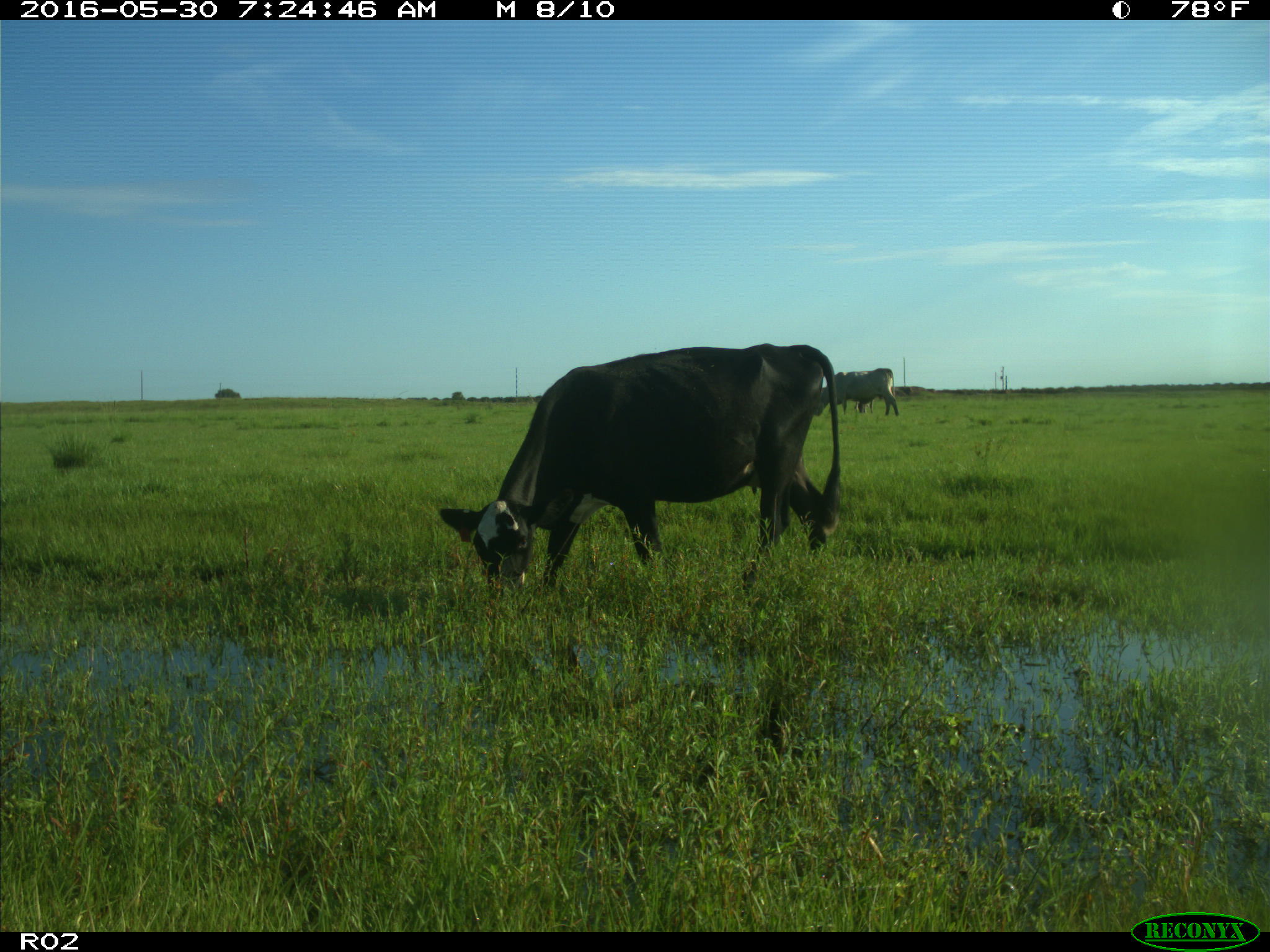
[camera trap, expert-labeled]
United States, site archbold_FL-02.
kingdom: Animalia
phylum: Chordata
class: Mammalia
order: Artiodactyla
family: Bovidae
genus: Bos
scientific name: Bos taurus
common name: domestic cow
Bos taurus (domestic cow).